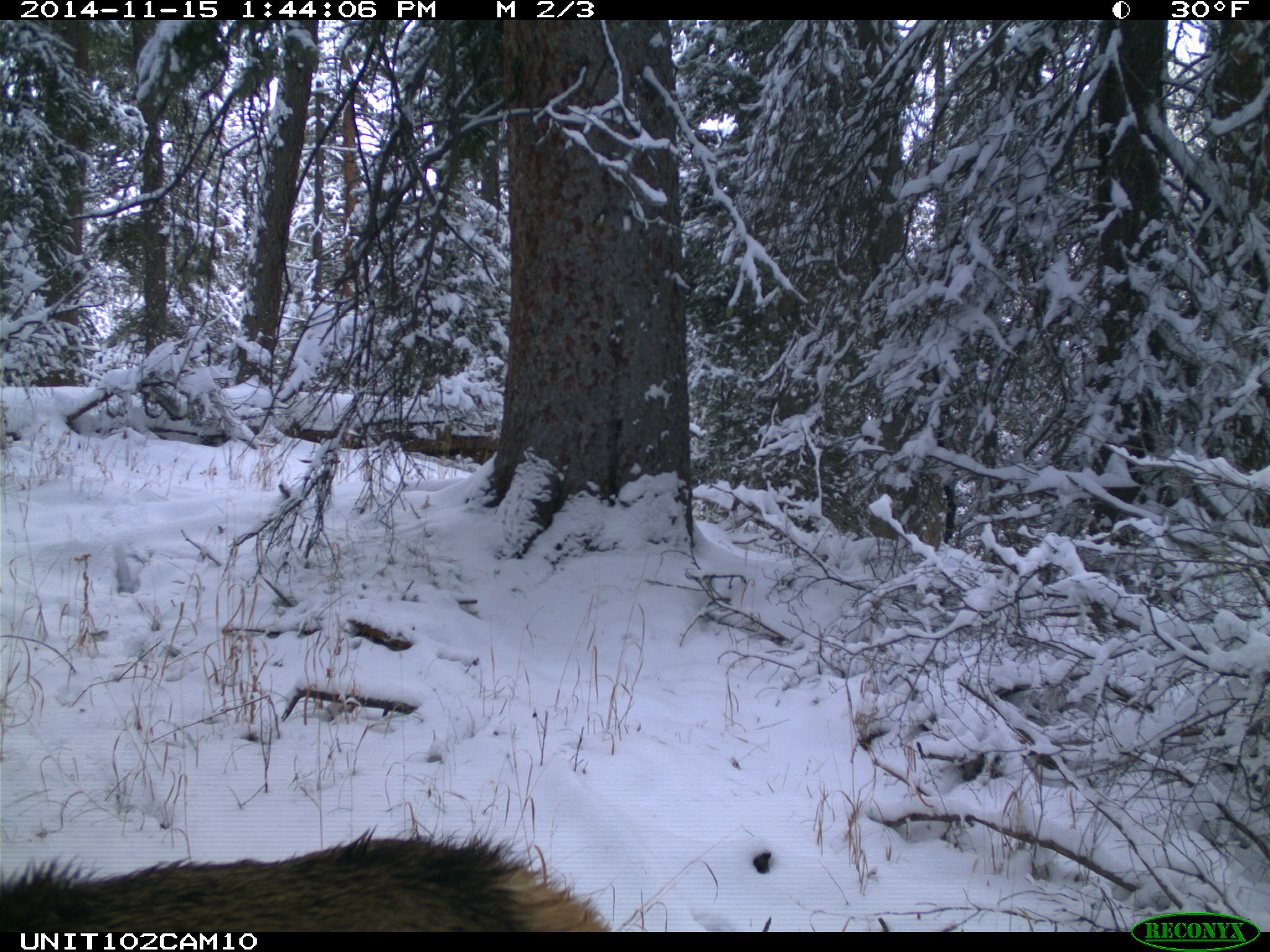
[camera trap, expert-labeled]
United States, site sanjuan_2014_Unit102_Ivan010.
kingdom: Animalia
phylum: Chordata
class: Mammalia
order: Artiodactyla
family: Cervidae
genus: Cervus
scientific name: Cervus elaphus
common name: red deer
Cervus elaphus (red deer).